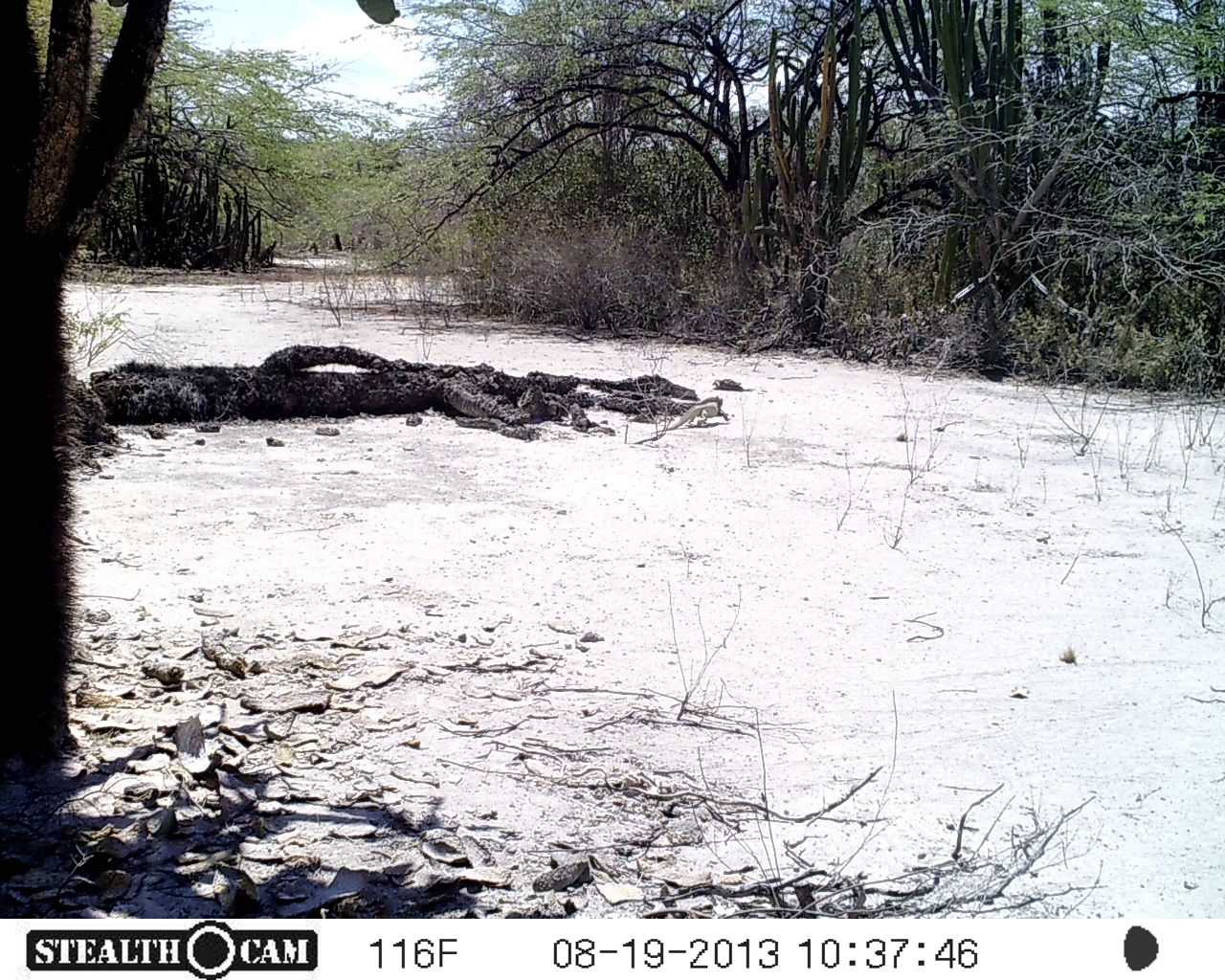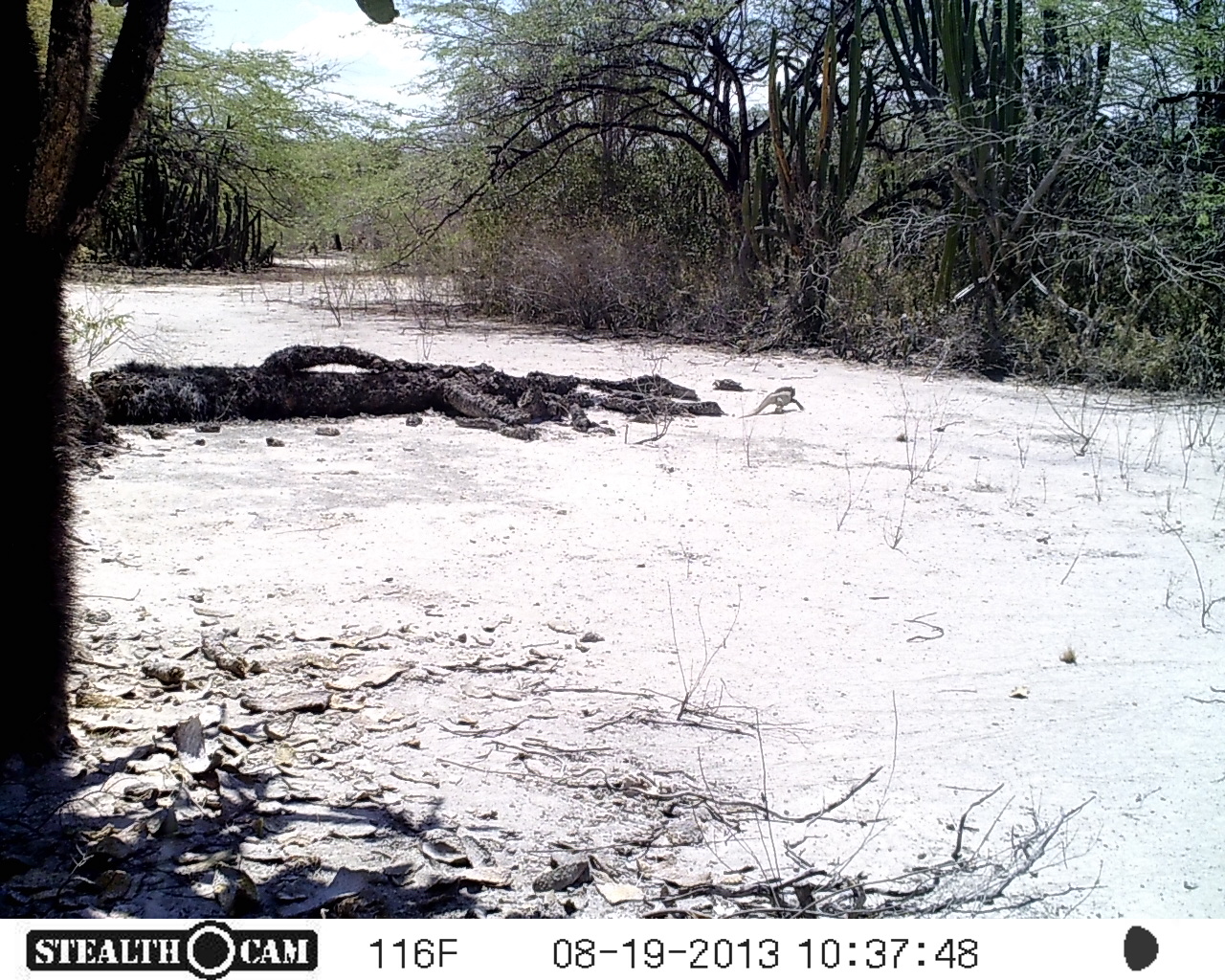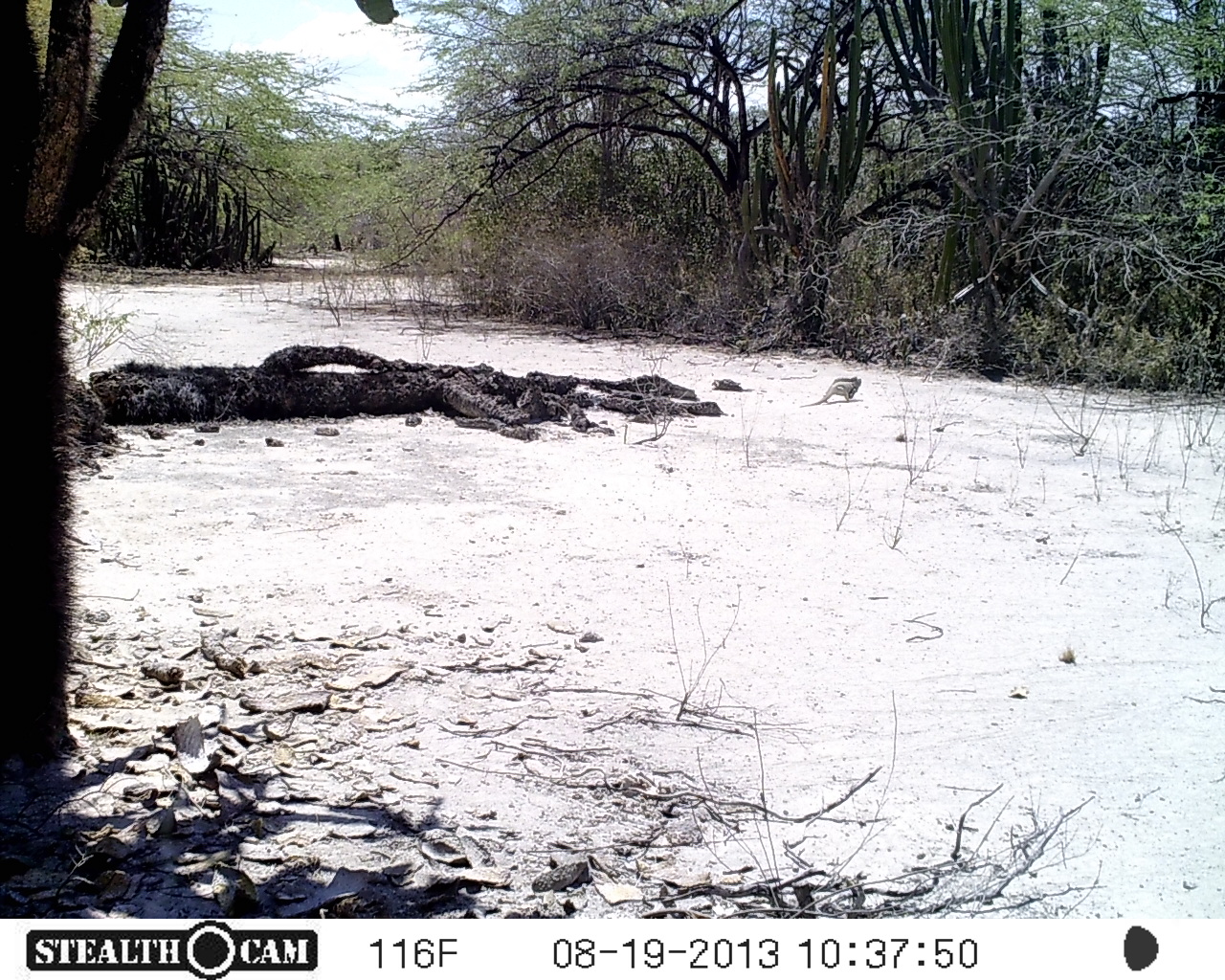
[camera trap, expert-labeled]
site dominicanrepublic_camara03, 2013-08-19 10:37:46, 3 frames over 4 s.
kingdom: Animalia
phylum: Chordata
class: Reptilia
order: Squamata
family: Iguanidae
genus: Iguana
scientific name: Iguana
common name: typical iguanas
Iguana (typical iguanas).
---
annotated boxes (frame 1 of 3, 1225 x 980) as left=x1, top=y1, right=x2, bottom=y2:
iguana: left=649, top=391, right=733, bottom=436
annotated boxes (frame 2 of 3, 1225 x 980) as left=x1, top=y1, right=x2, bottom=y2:
iguana: left=743, top=378, right=808, bottom=428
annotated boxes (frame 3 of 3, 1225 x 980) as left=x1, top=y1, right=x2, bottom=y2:
iguana: left=801, top=370, right=868, bottom=411